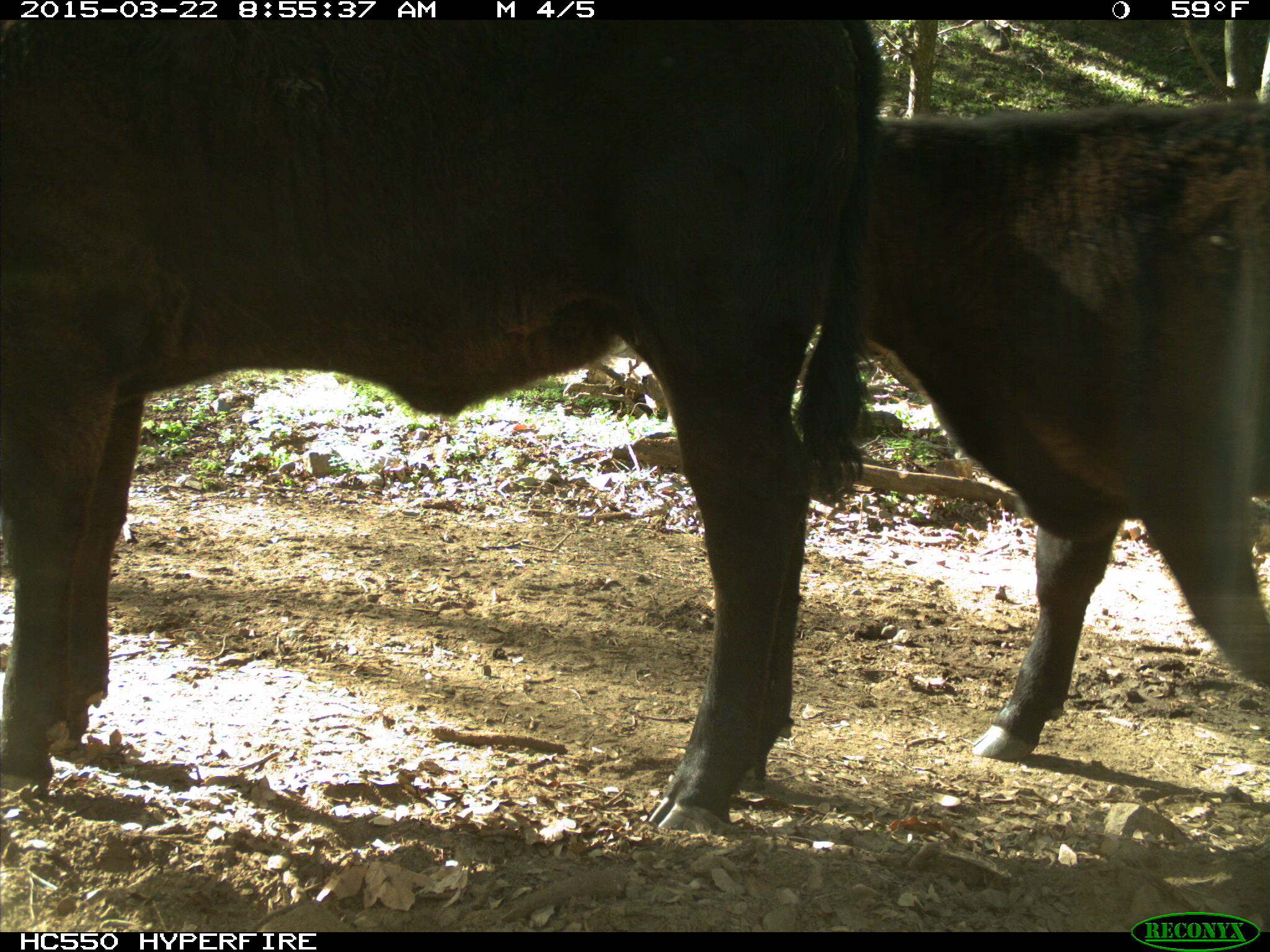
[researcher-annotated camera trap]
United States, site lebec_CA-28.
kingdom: Animalia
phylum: Chordata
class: Mammalia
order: Artiodactyla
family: Bovidae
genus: Bos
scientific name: Bos taurus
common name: domestic cow